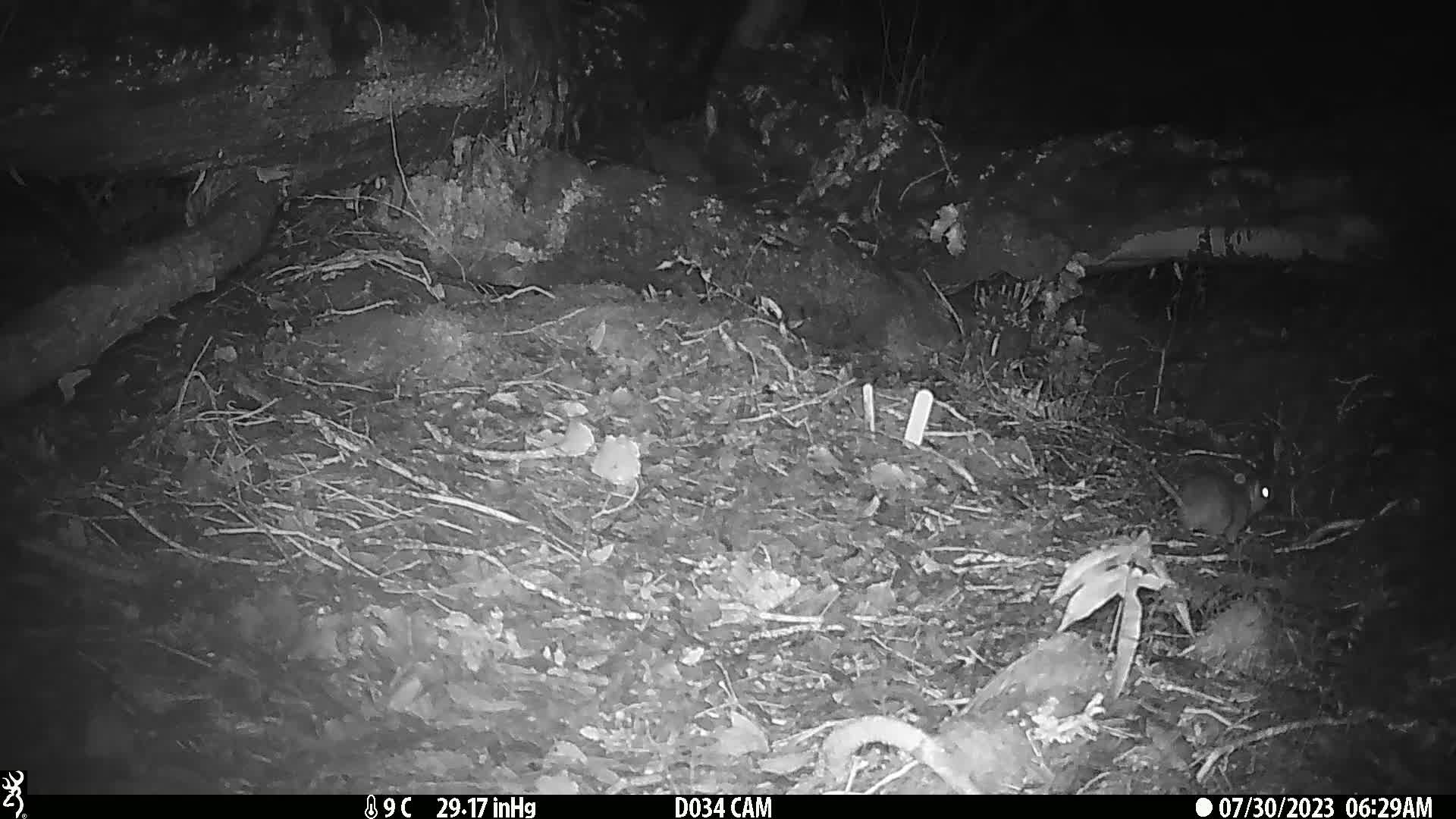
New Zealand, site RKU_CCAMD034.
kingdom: Animalia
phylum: Chordata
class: Mammalia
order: Rodentia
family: Muridae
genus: Rattus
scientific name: Rattus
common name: rat